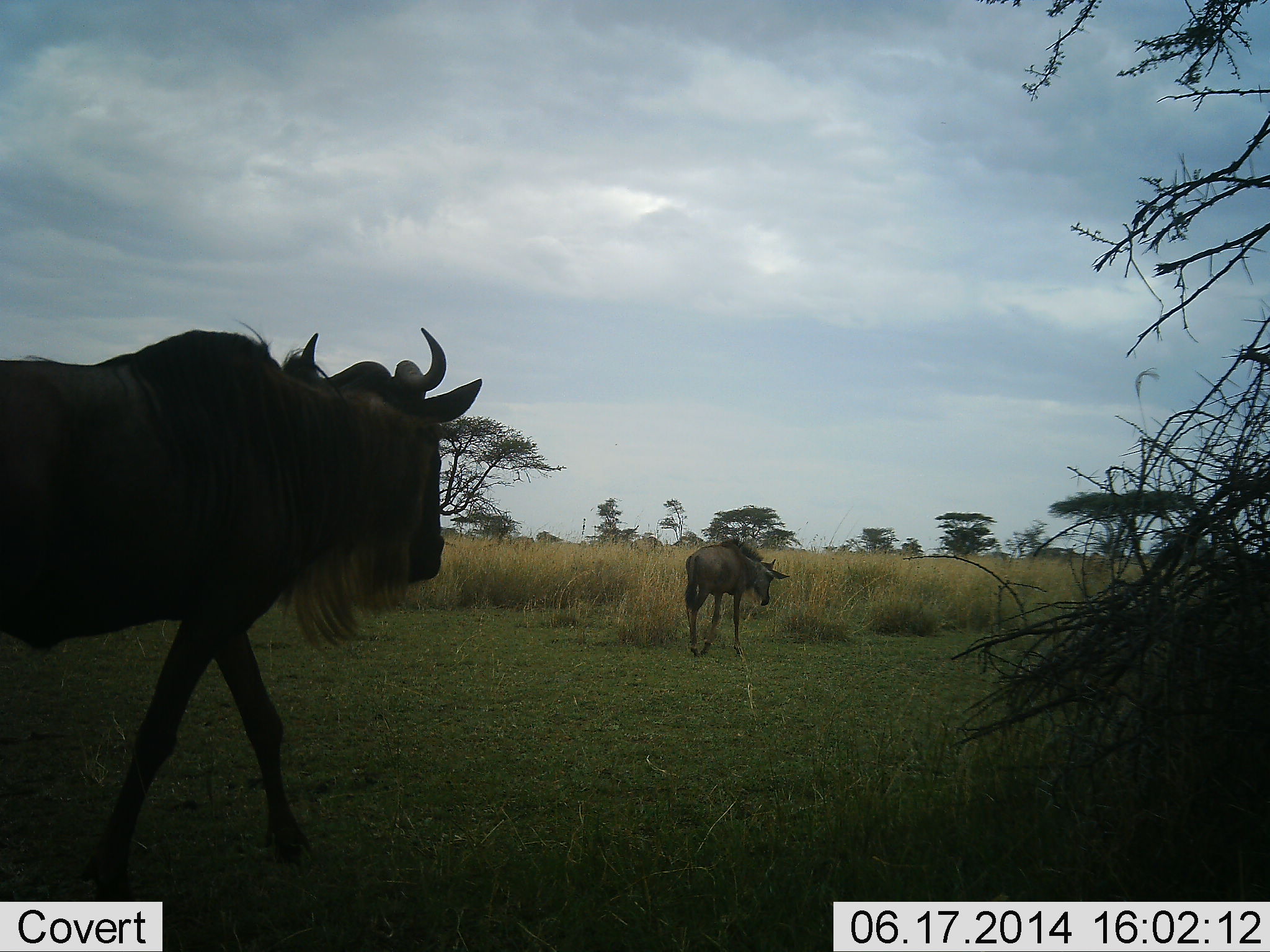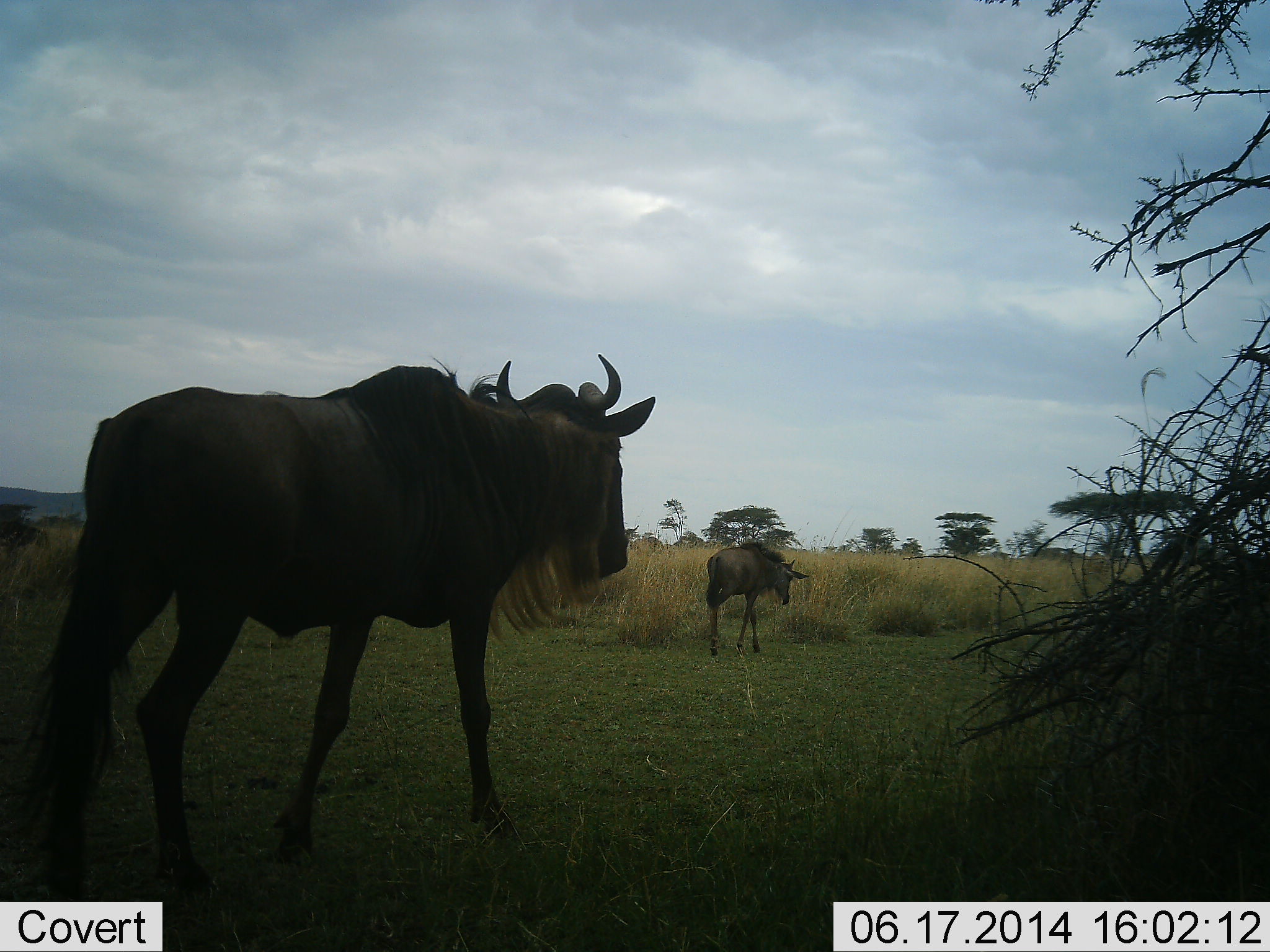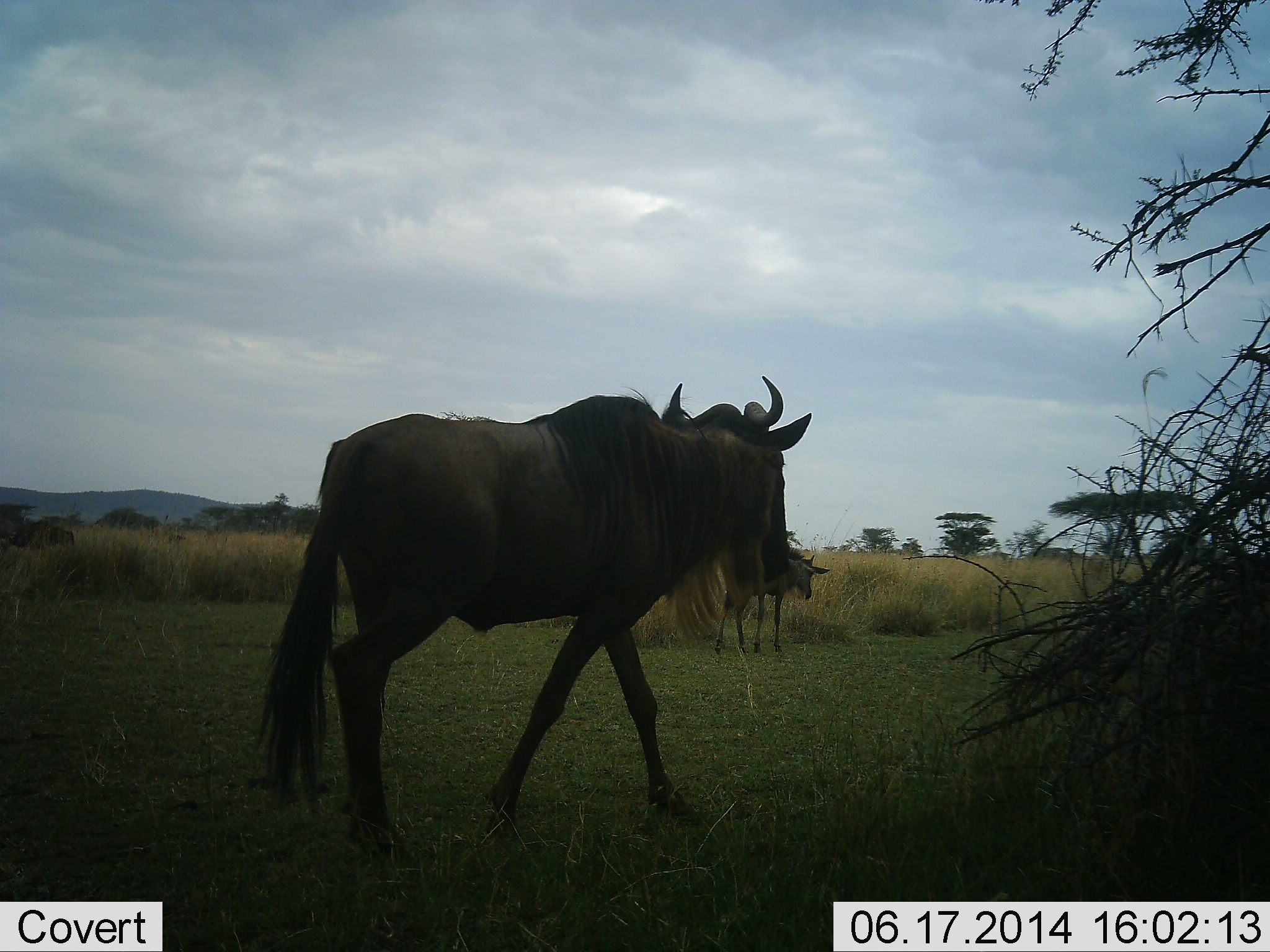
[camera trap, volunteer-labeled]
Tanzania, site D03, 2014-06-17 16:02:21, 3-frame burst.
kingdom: Animalia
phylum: Chordata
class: Mammalia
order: Artiodactyla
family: Bovidae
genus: Connochaetes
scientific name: Connochaetes taurinus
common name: blue wildebeest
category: wildebeest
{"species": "wildebeest (blue wildebeest) (Connochaetes taurinus)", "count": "2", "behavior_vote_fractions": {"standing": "0%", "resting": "0%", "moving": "100%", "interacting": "0%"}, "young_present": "20%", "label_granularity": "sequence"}